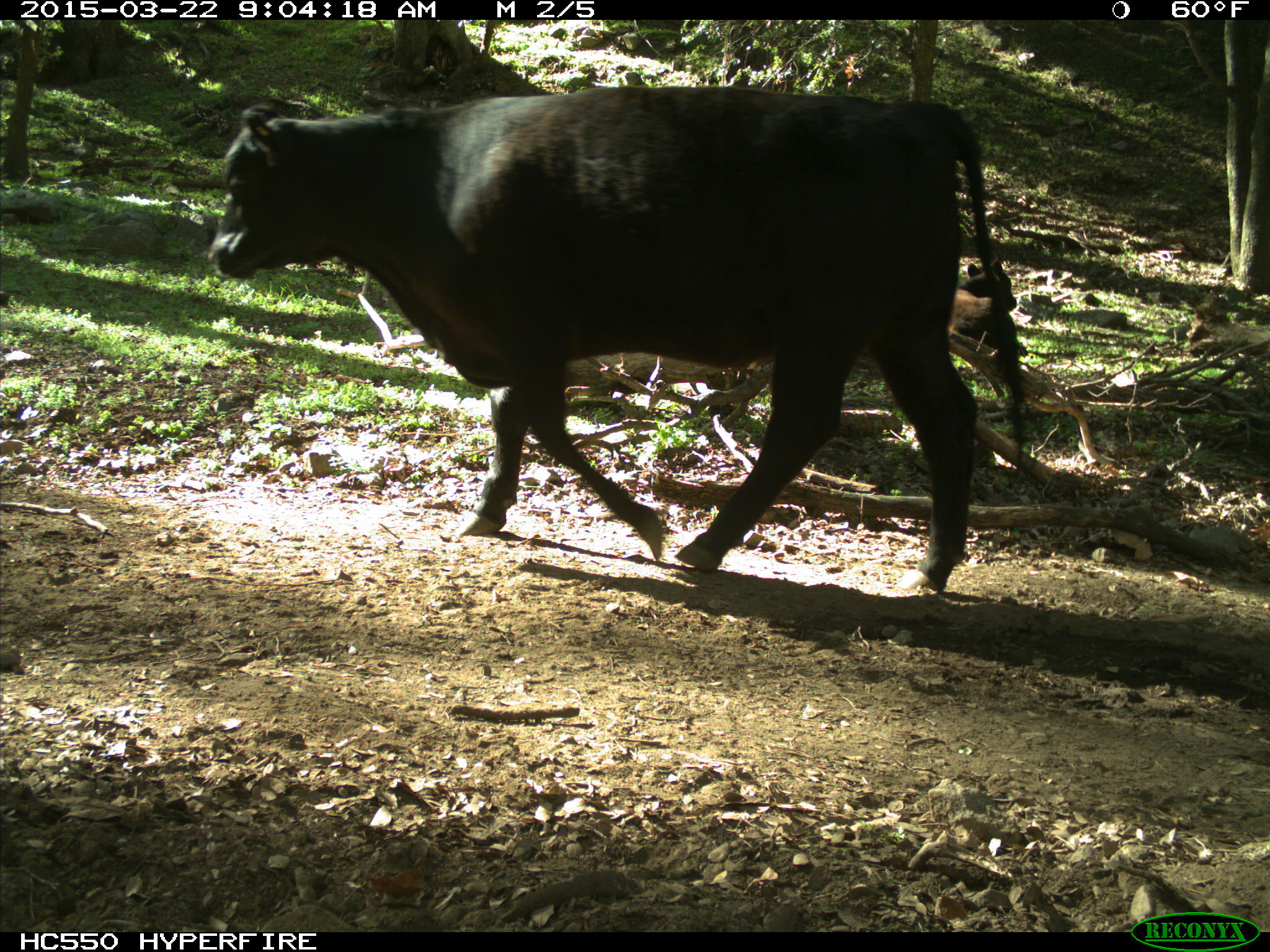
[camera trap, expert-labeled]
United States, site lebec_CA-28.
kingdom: Animalia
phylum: Chordata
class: Mammalia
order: Artiodactyla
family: Bovidae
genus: Bos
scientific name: Bos taurus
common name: domestic cow